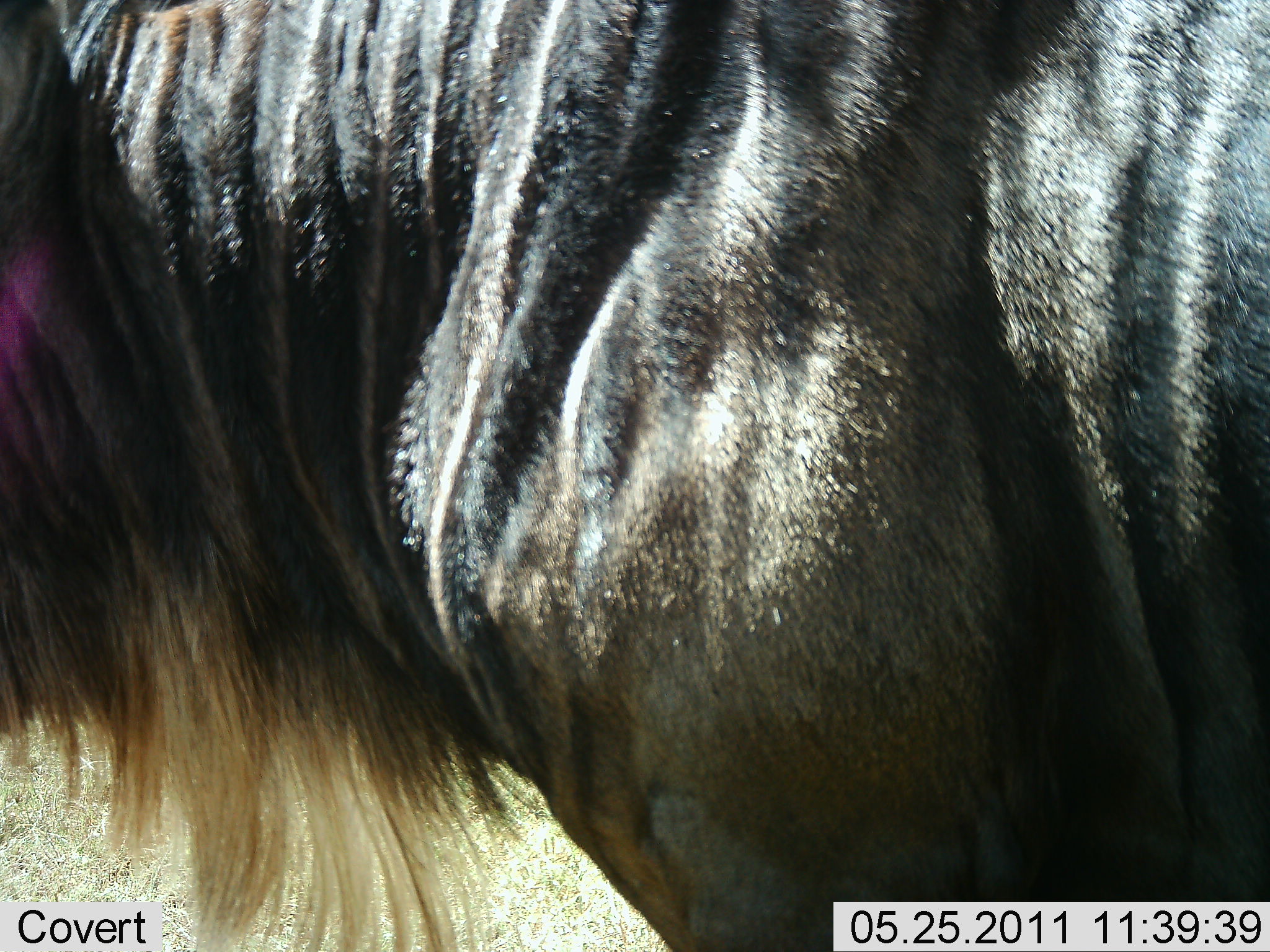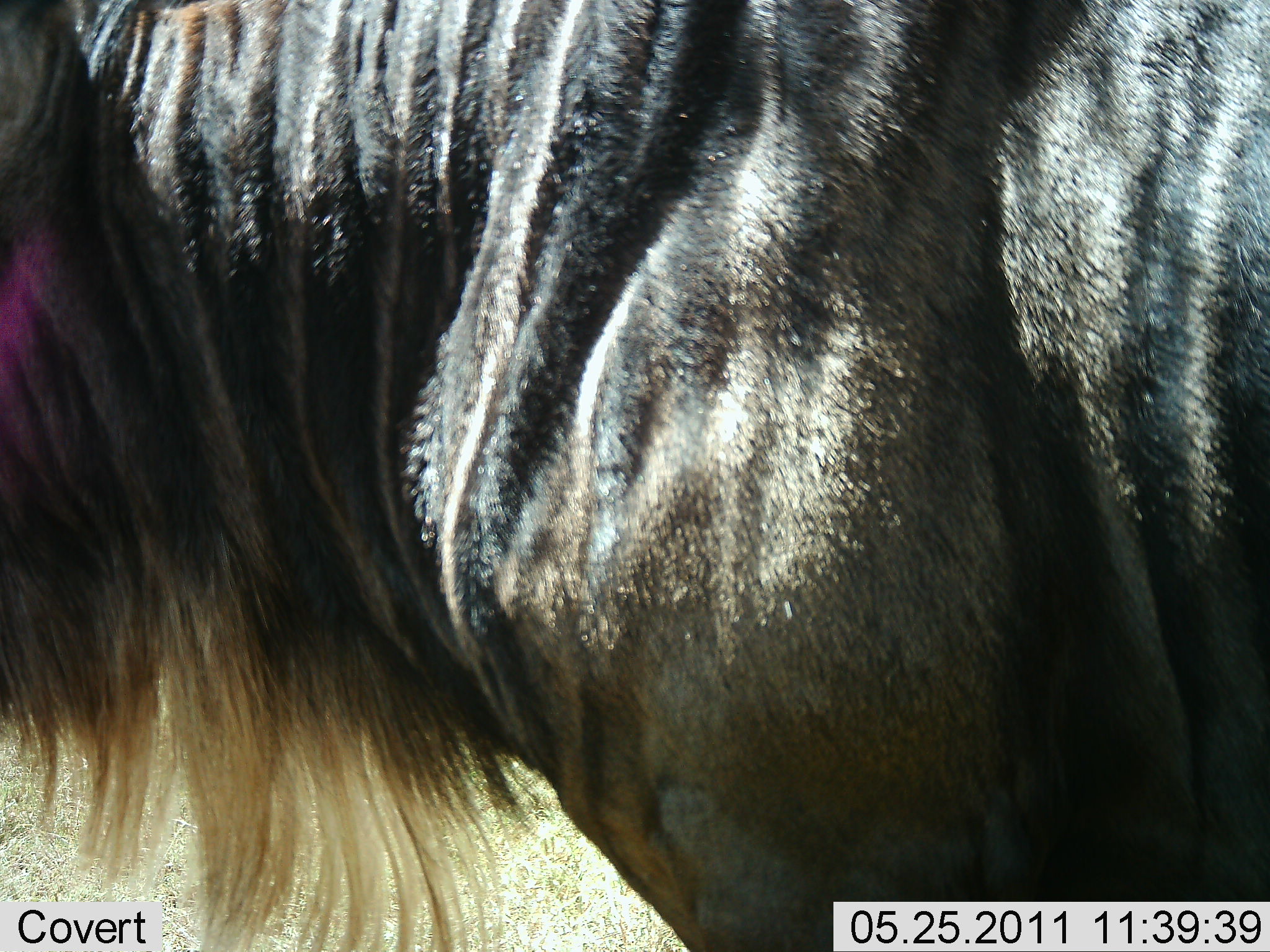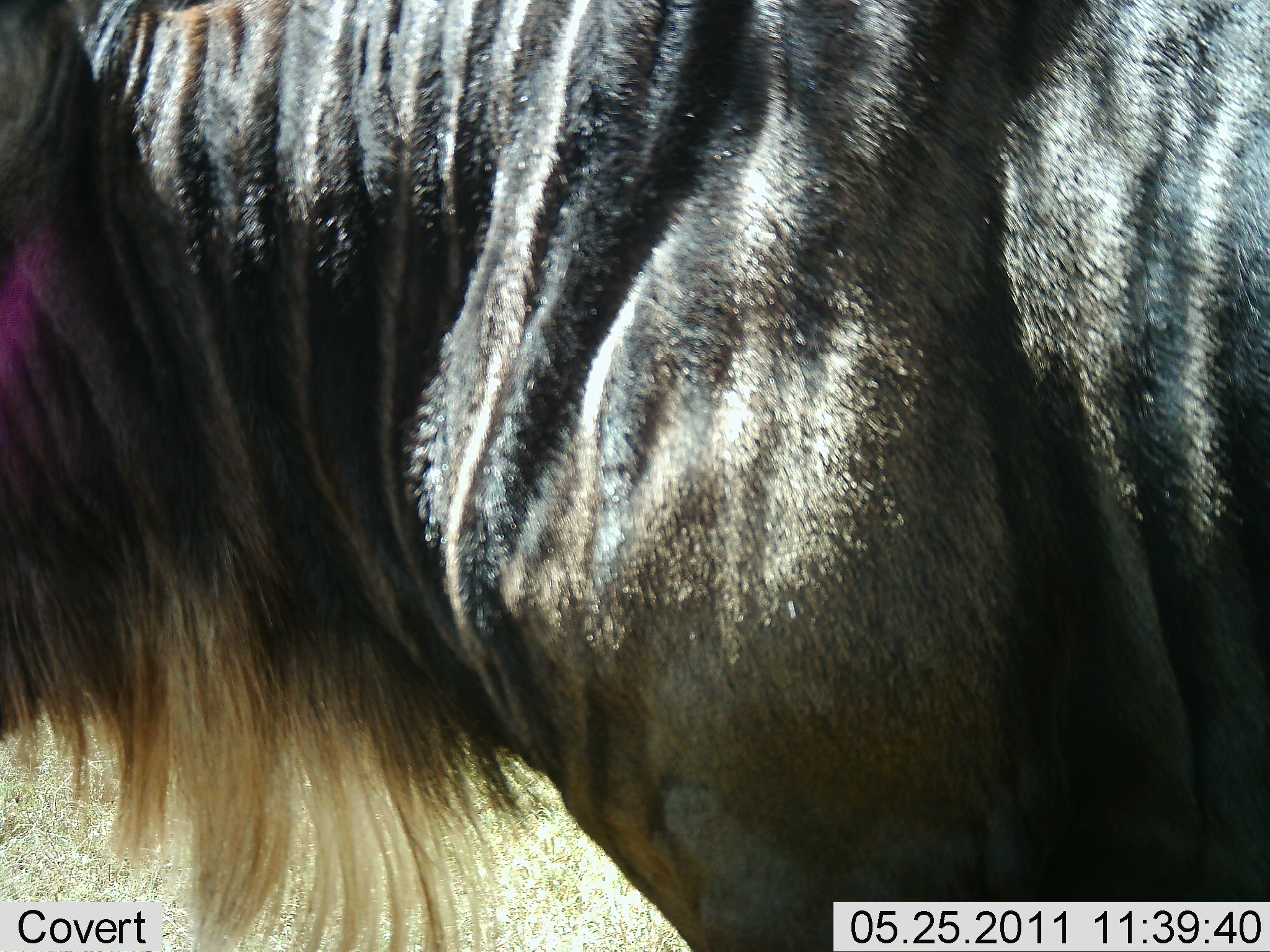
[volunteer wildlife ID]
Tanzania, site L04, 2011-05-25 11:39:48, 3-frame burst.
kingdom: Animalia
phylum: Chordata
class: Mammalia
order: Artiodactyla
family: Bovidae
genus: Connochaetes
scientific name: Connochaetes taurinus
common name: blue wildebeest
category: wildebeest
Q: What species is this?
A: Wildebeest (blue wildebeest) (Connochaetes taurinus).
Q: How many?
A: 1.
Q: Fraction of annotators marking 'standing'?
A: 100%.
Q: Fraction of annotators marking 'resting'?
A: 8%.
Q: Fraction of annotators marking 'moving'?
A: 0%.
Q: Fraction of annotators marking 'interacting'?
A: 0%.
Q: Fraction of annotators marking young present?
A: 0%.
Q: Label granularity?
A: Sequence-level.